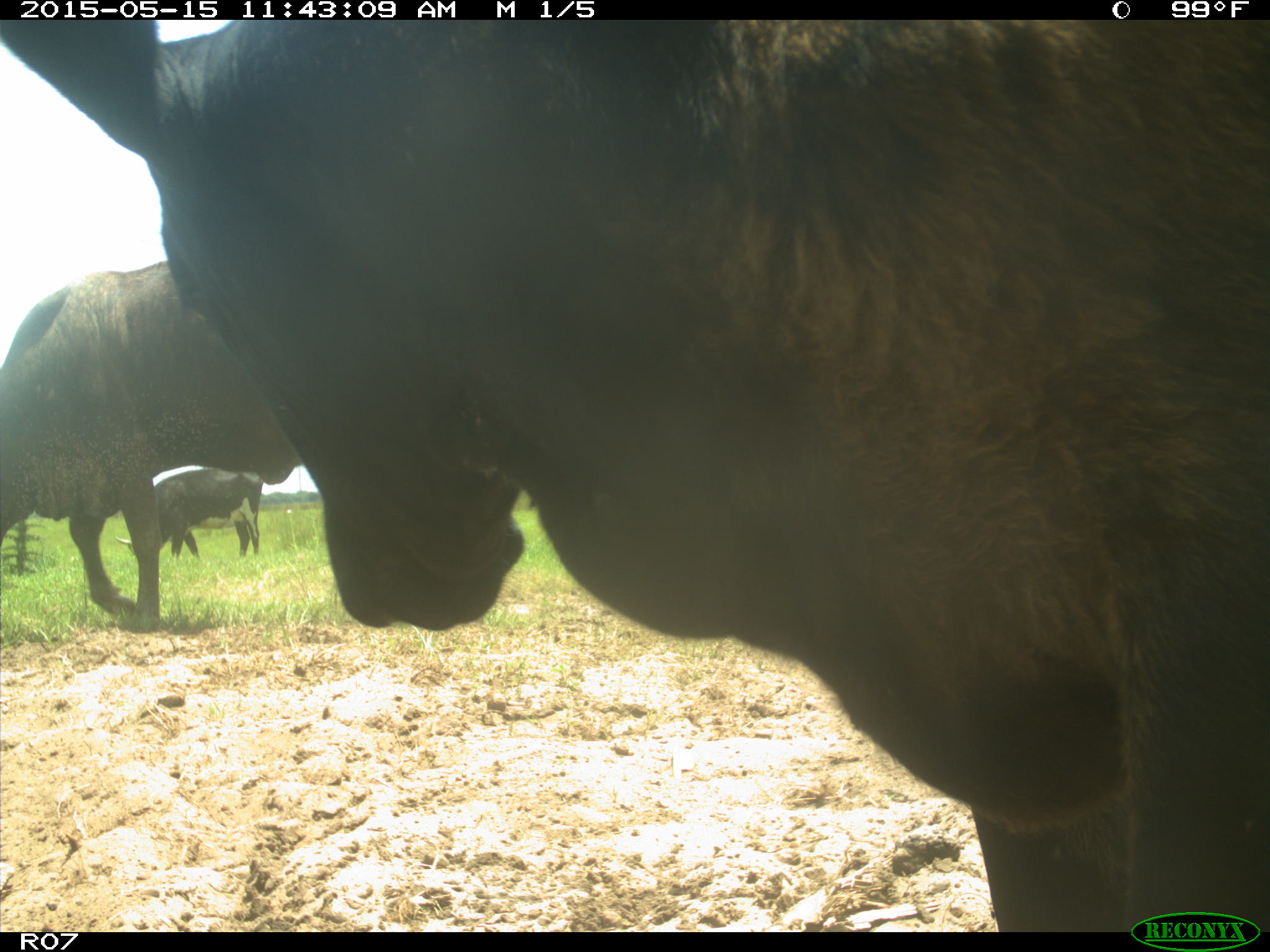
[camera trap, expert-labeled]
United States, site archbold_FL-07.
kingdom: Animalia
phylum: Chordata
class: Mammalia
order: Artiodactyla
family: Bovidae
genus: Bos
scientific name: Bos taurus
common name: domestic cow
Bos taurus (domestic cow).